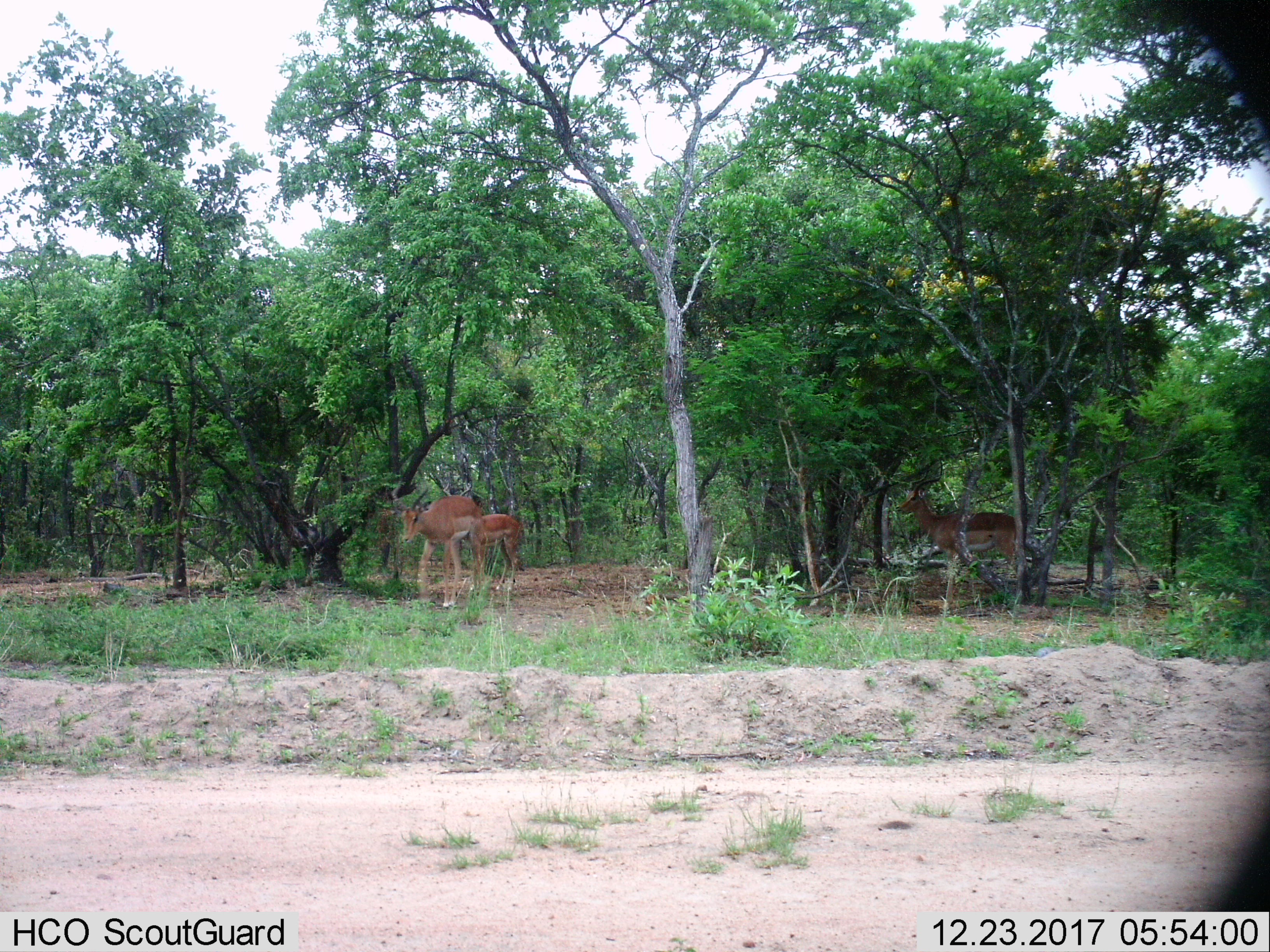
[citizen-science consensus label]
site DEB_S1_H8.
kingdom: Animalia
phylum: Chordata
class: Mammalia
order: Artiodactyla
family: Bovidae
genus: Aepyceros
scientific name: Aepyceros melampus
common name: impala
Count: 3.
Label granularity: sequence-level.